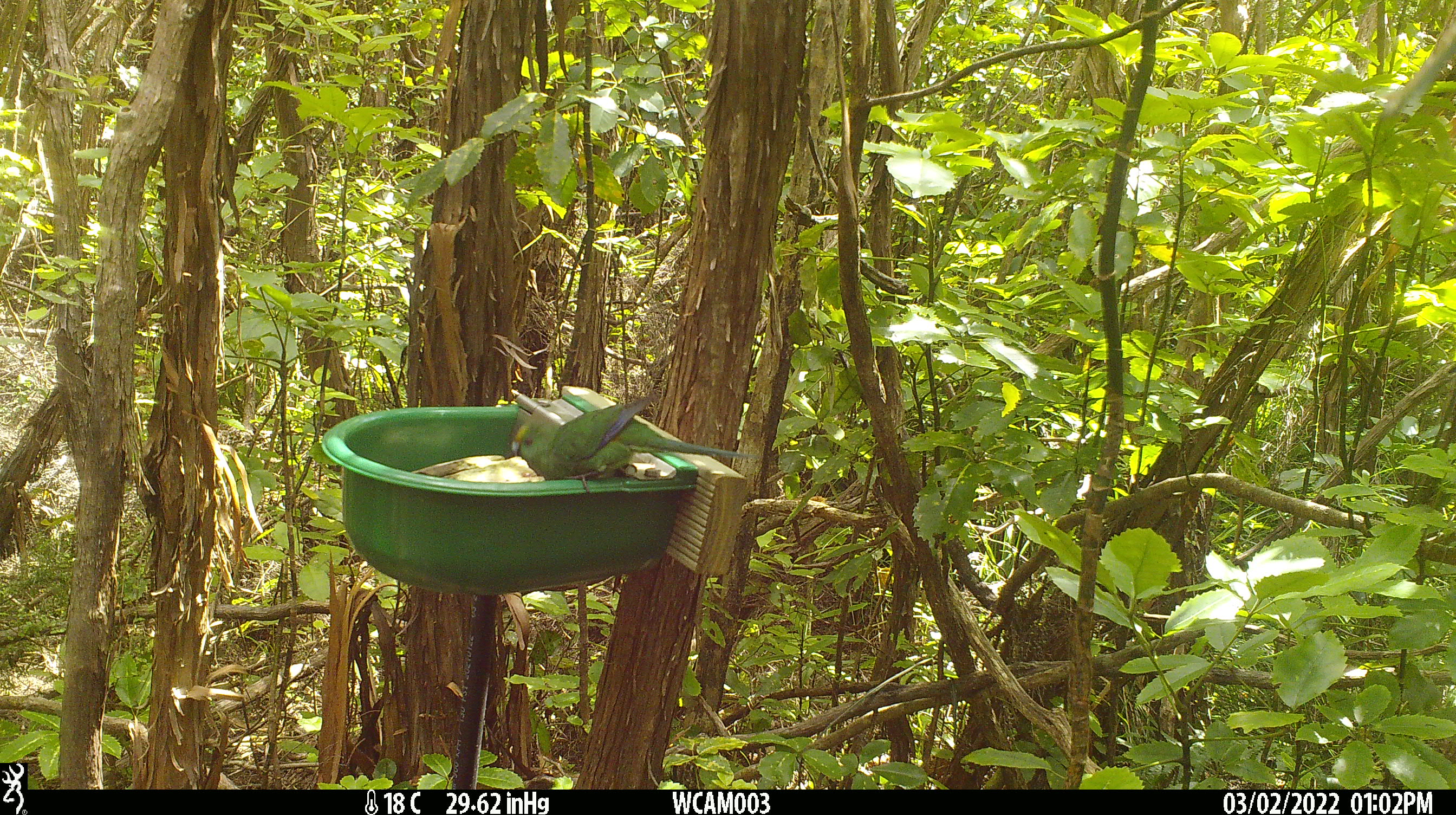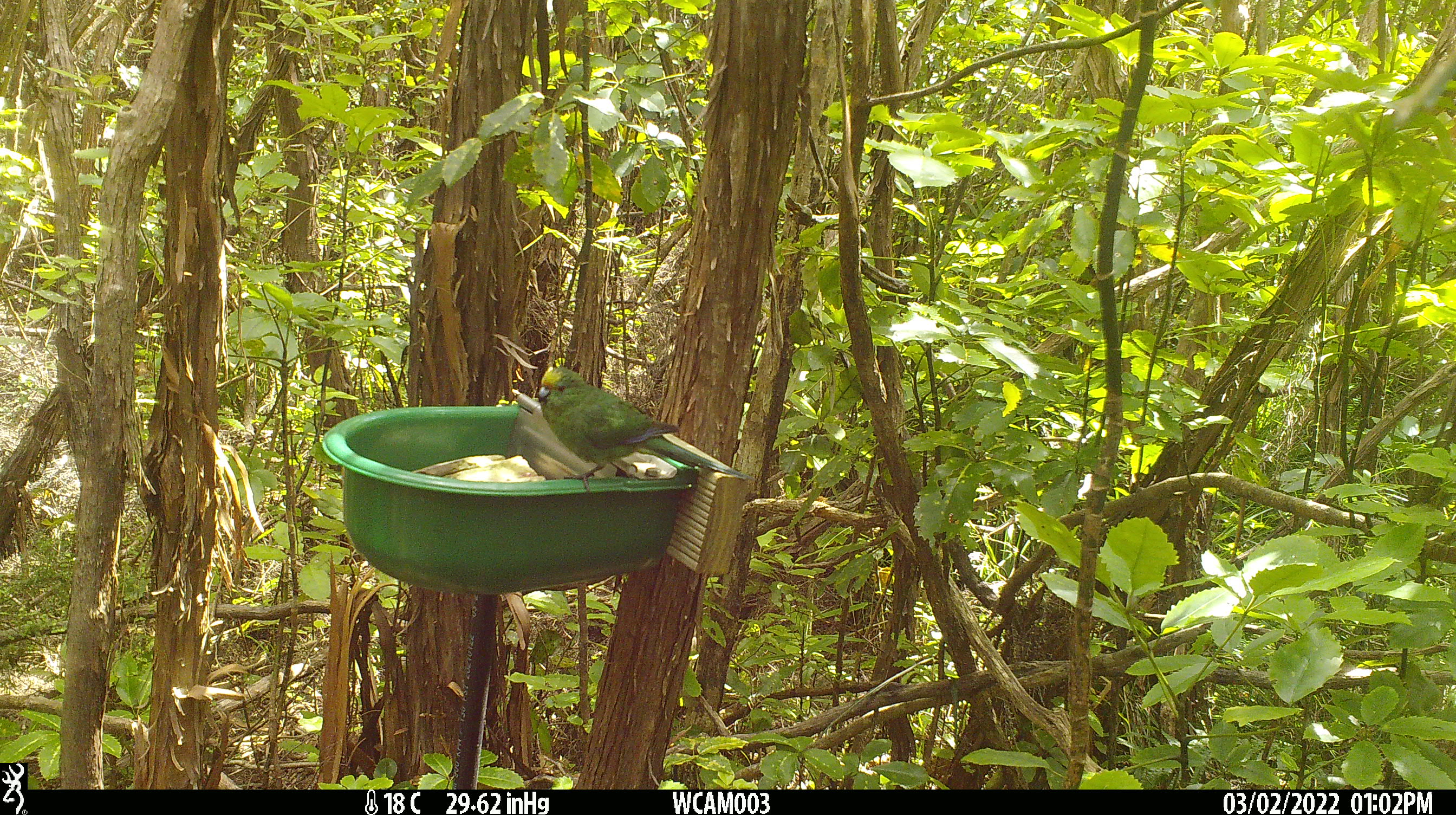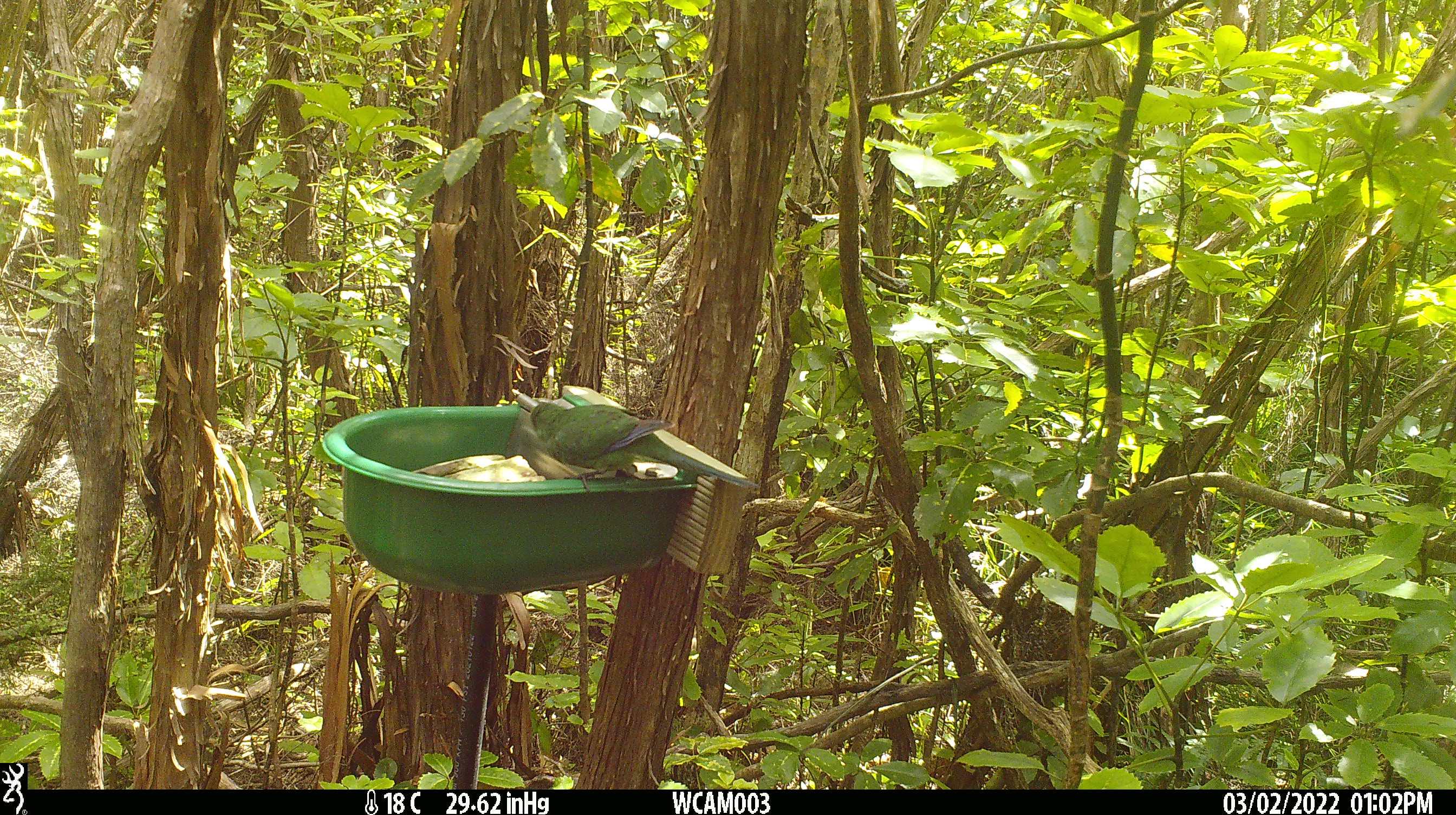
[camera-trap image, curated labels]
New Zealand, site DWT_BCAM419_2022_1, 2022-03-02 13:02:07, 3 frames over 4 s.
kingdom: Animalia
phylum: Chordata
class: Aves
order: Psittaciformes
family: Psittaculidae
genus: Cyanoramphus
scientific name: Cyanoramphus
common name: parakeet